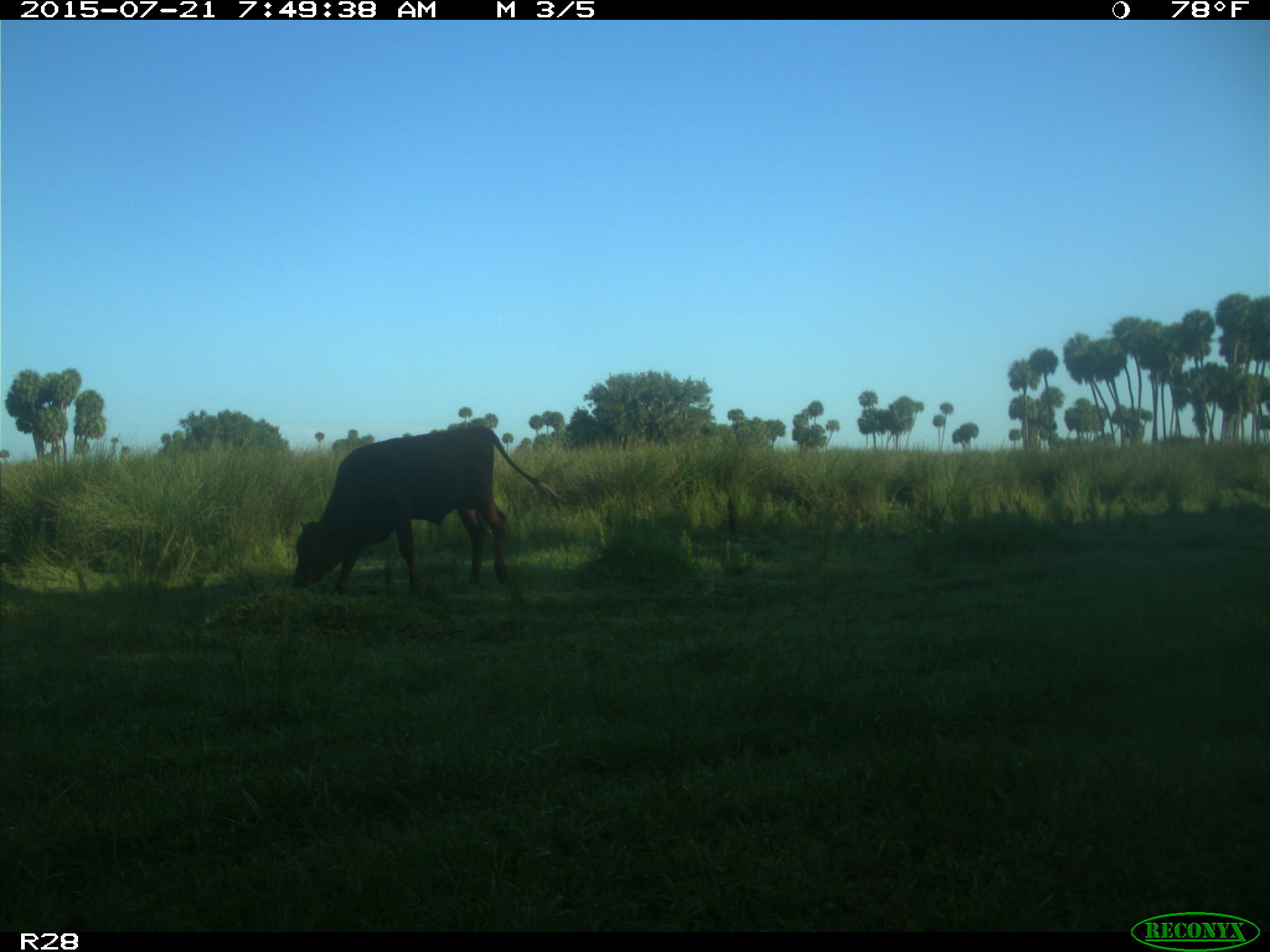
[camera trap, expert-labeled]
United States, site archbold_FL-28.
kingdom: Animalia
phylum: Chordata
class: Mammalia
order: Artiodactyla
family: Bovidae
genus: Bos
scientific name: Bos taurus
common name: domestic cow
Bos taurus (domestic cow).